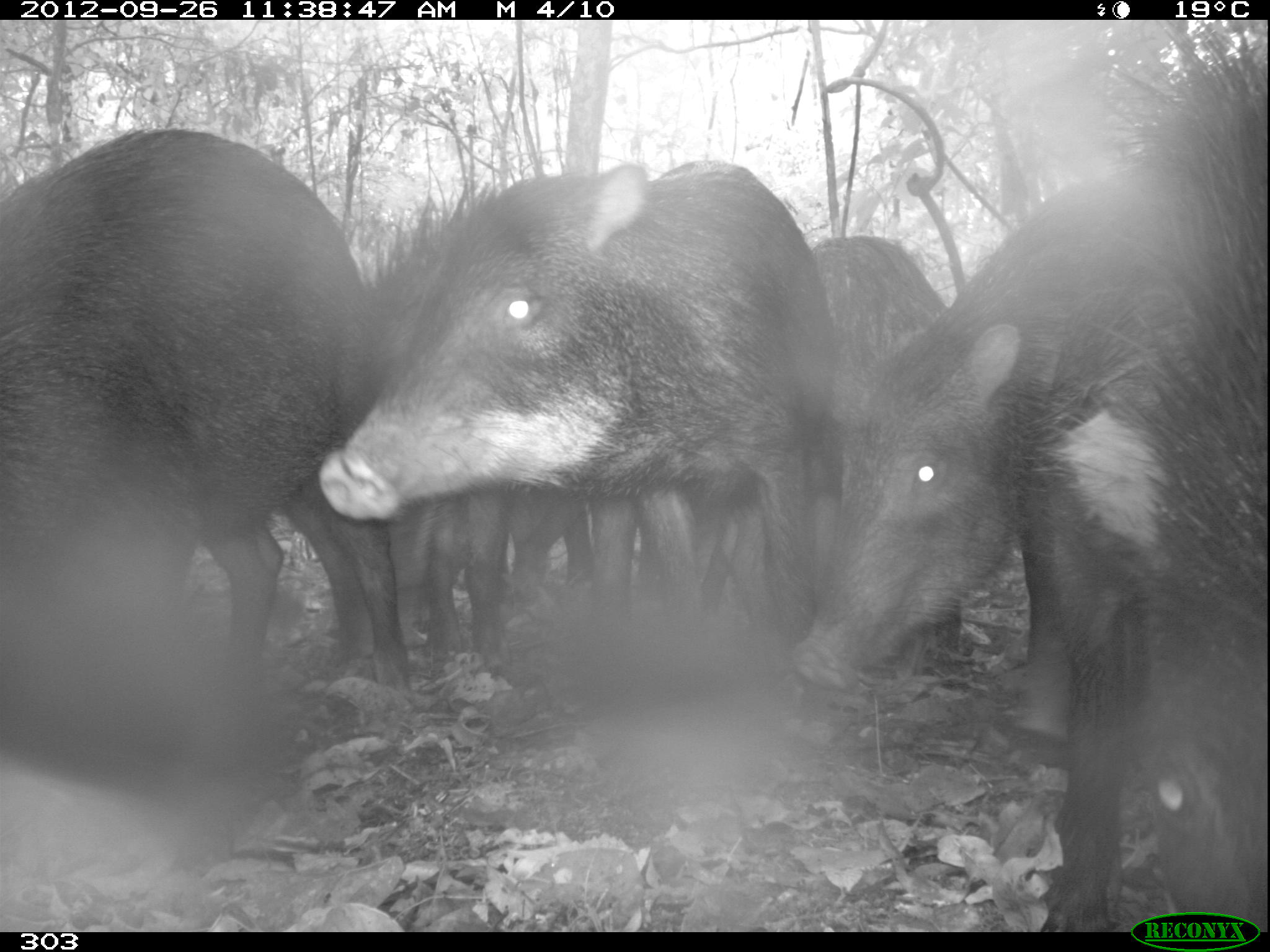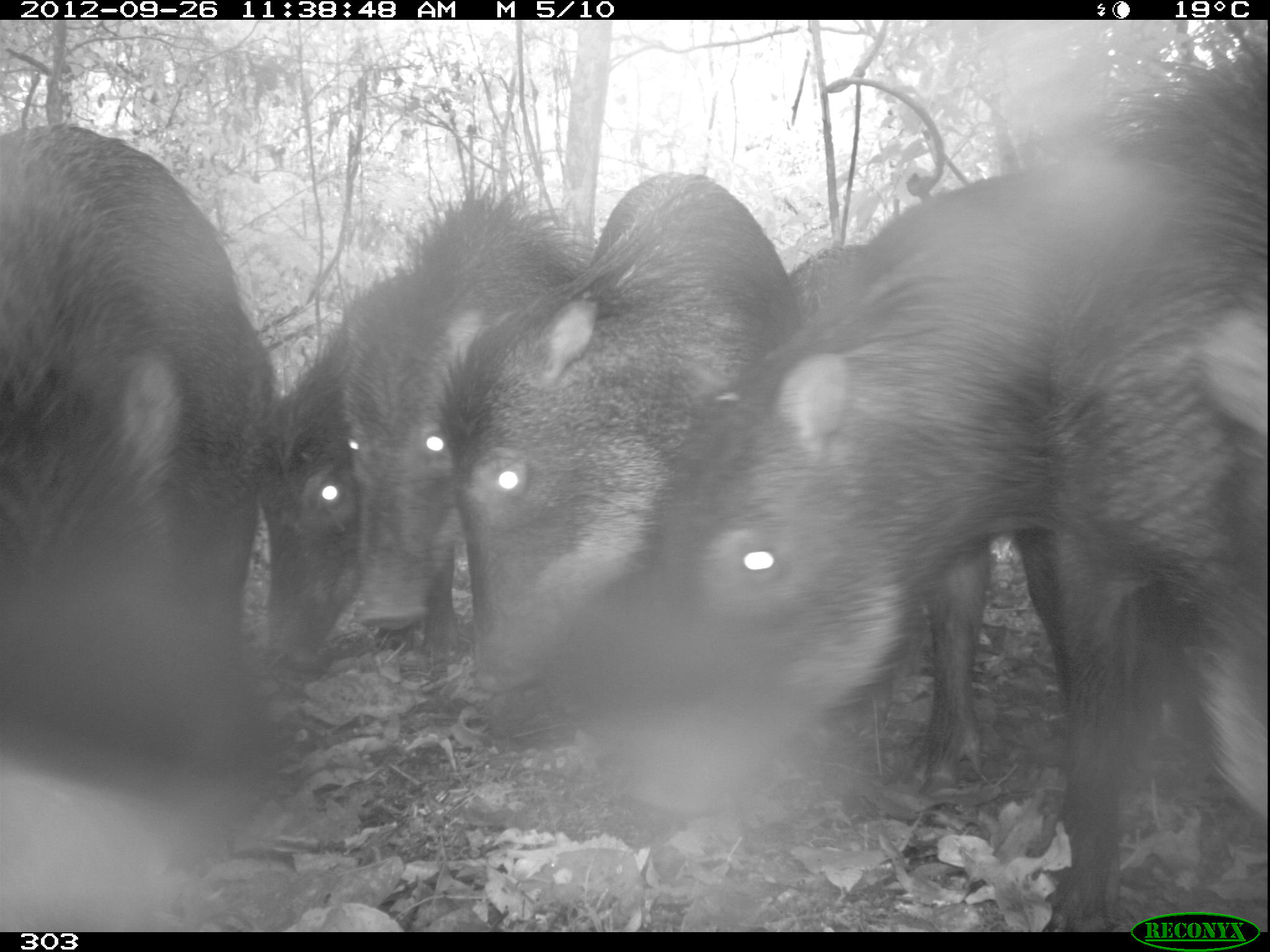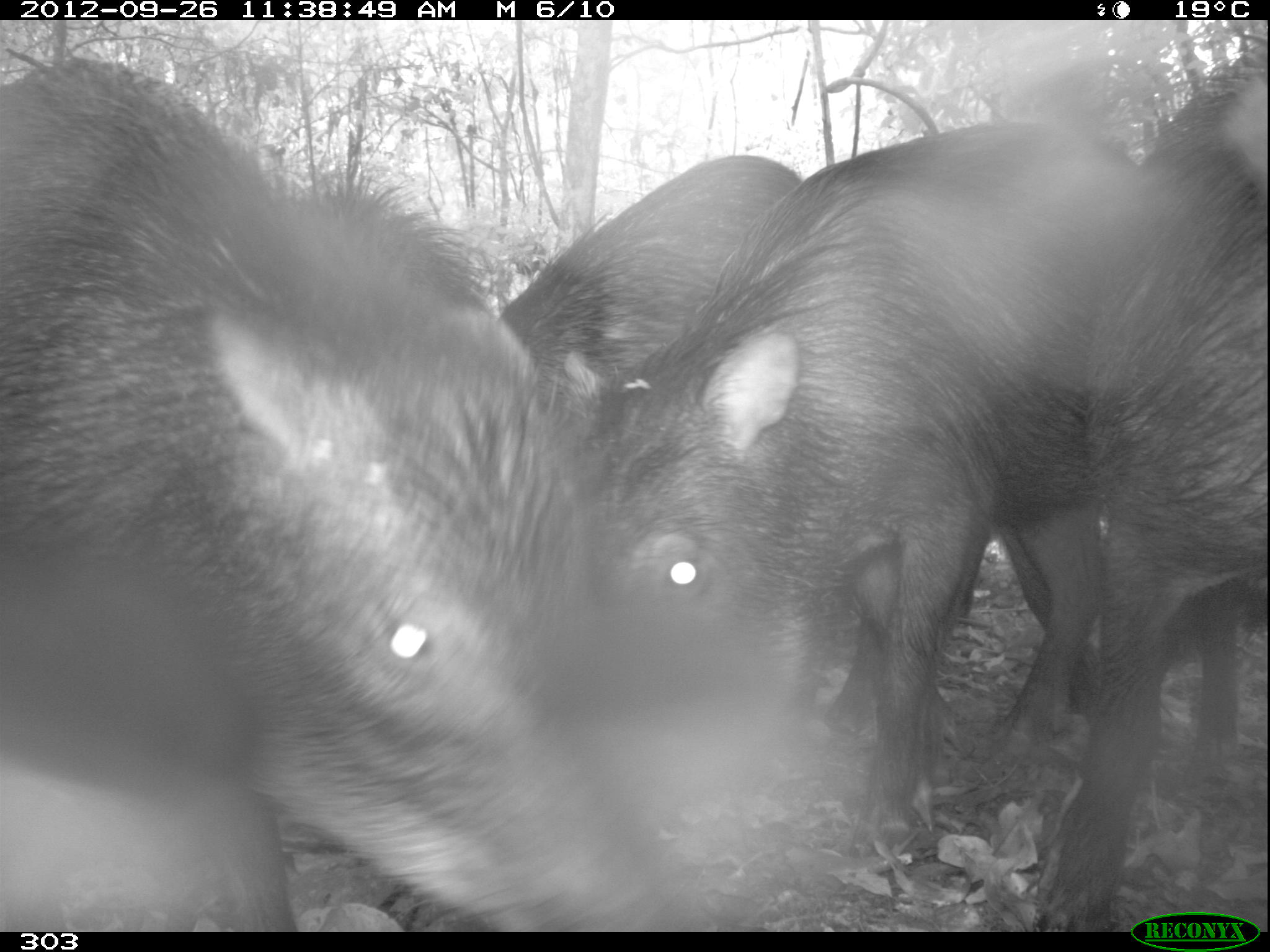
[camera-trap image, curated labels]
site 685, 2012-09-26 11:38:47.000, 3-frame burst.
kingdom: Animalia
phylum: Chordata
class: Mammalia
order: Artiodactyla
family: Tayassuidae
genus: Tayassu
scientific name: Tayassu pecari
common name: white-lipped peccary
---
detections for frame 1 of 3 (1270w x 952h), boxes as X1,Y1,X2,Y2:
tayassu pecari: 322,161,946,690; 0,121,414,715; 1026,58,1270,927; 786,173,1126,701; 296,243,436,647; 788,227,945,372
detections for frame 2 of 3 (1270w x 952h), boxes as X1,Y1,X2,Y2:
tayassu pecari: 621,153,1169,820; 1043,37,1270,934; 431,170,790,696; 0,114,281,785; 340,177,599,663; 264,317,386,677; 786,238,868,316